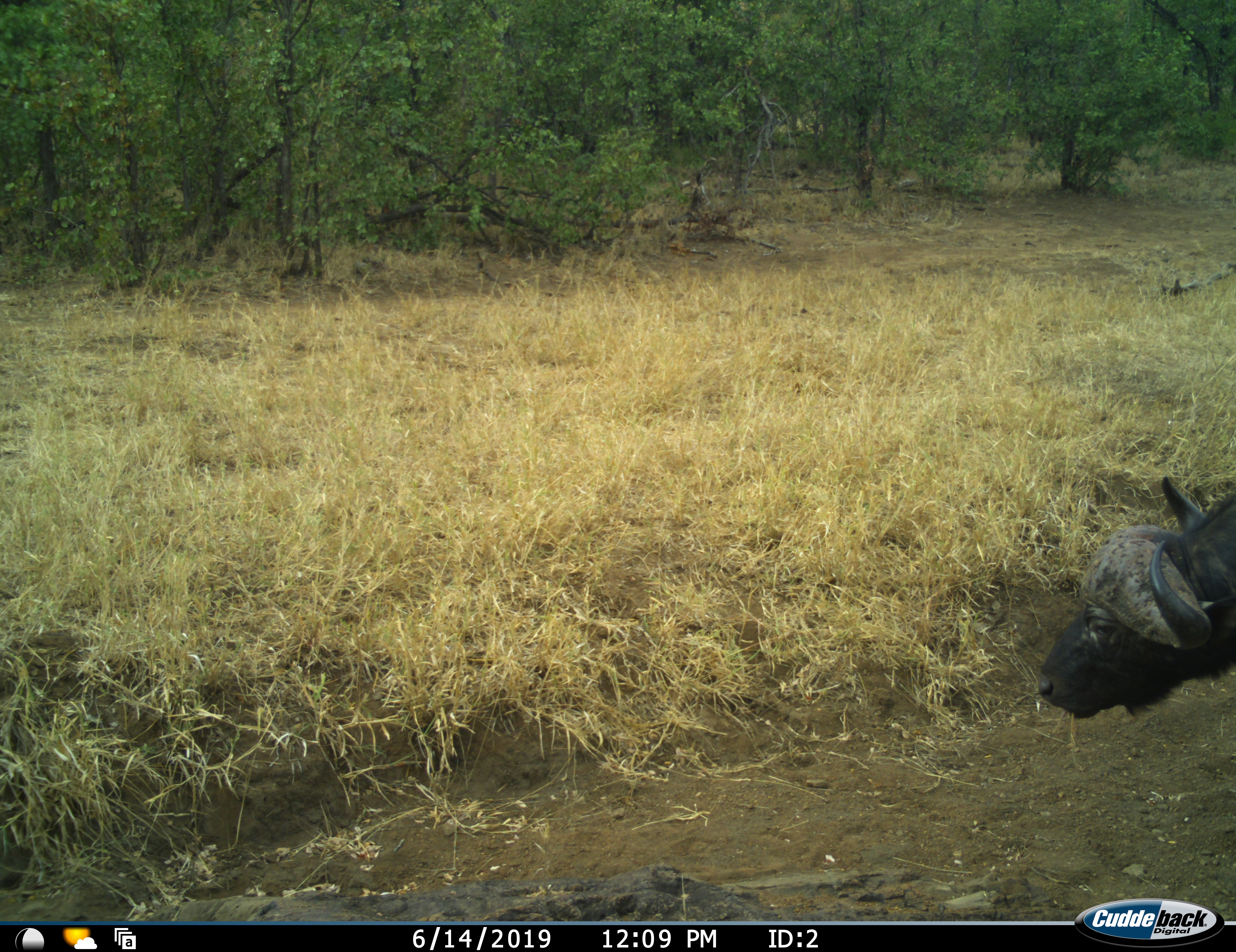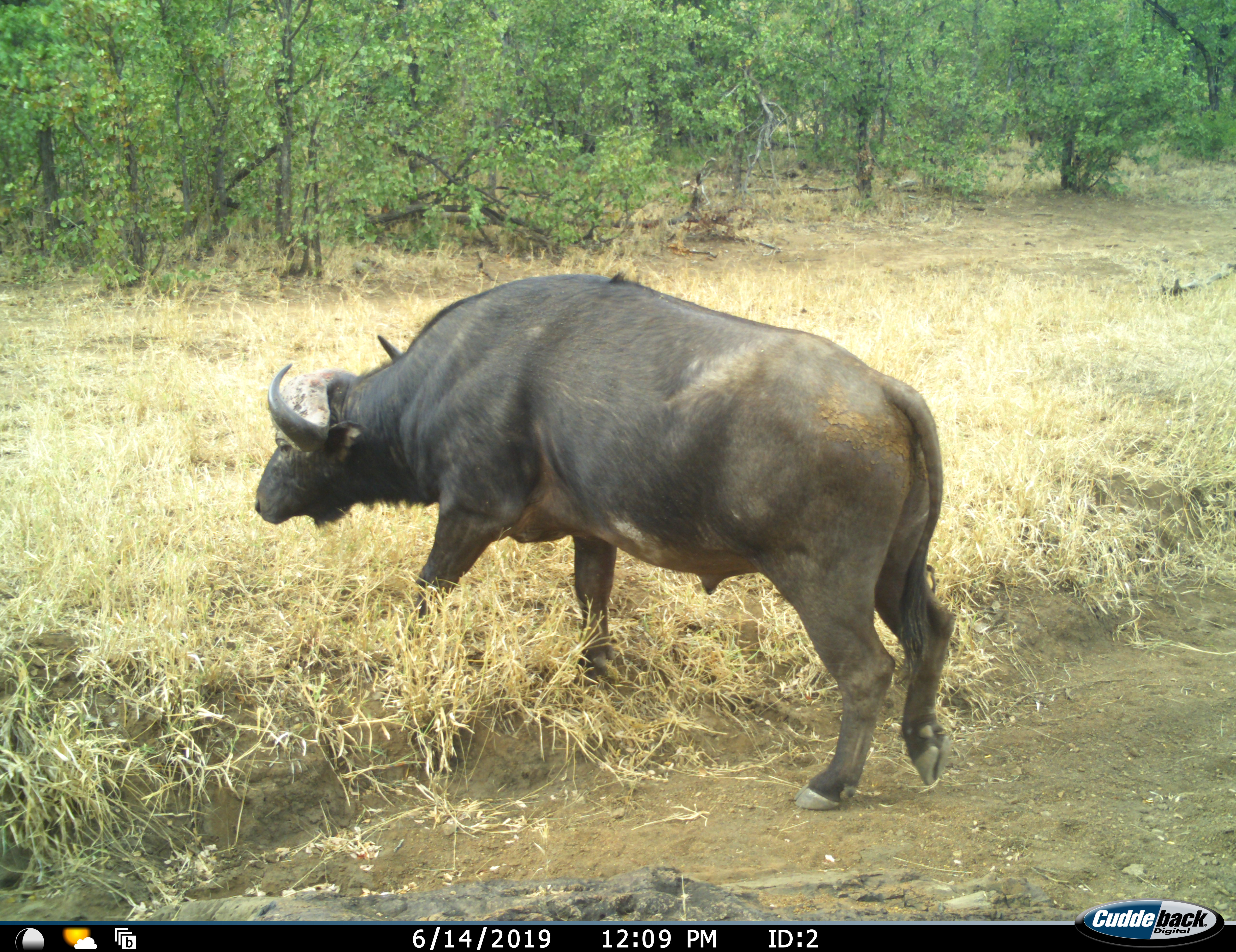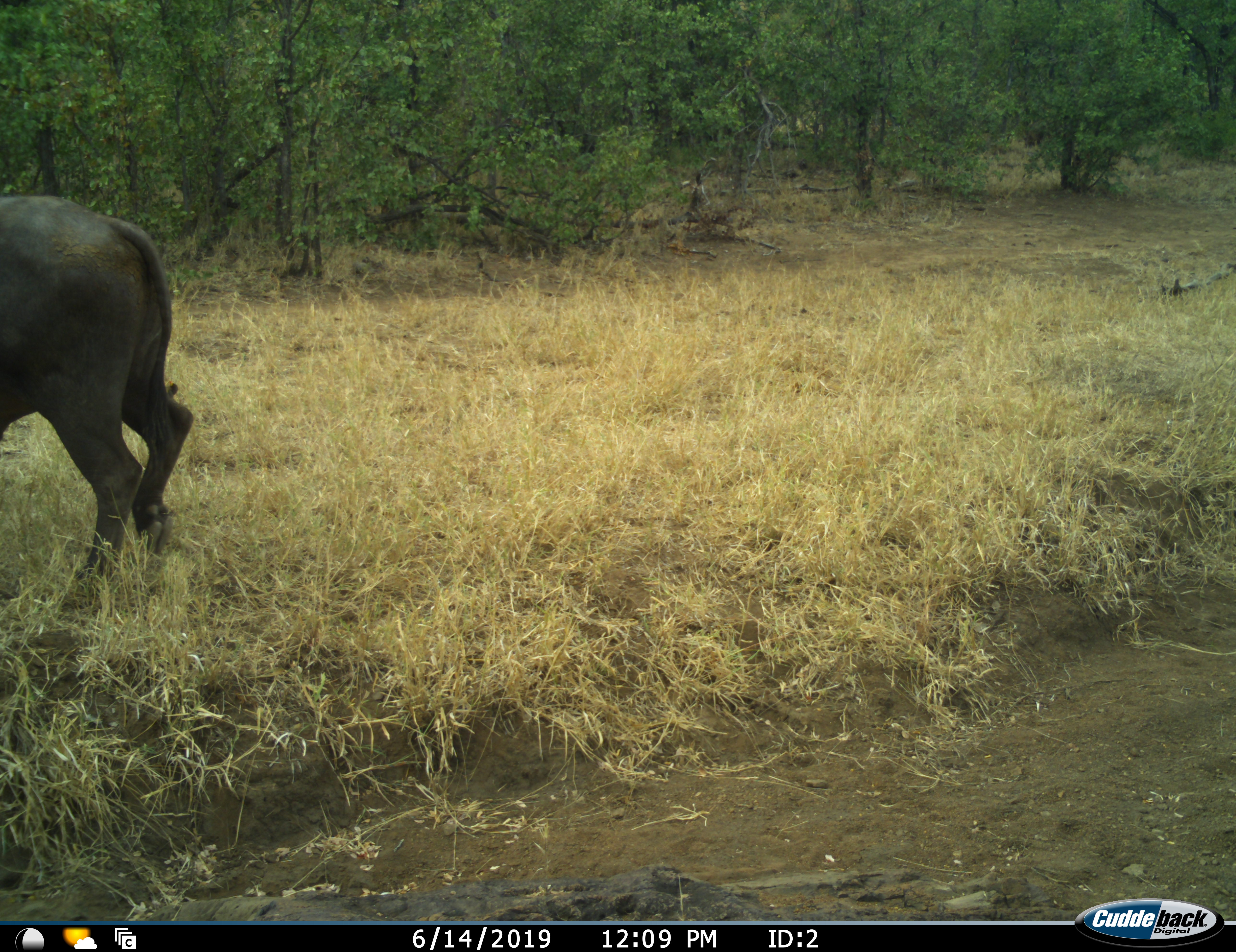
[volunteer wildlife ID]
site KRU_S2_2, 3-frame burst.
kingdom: Animalia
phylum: Chordata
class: Mammalia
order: Artiodactyla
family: Bovidae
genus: Syncerus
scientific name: Syncerus caffer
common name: african buffalo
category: buffalo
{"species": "buffalo (african buffalo) (Syncerus caffer)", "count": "1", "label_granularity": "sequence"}